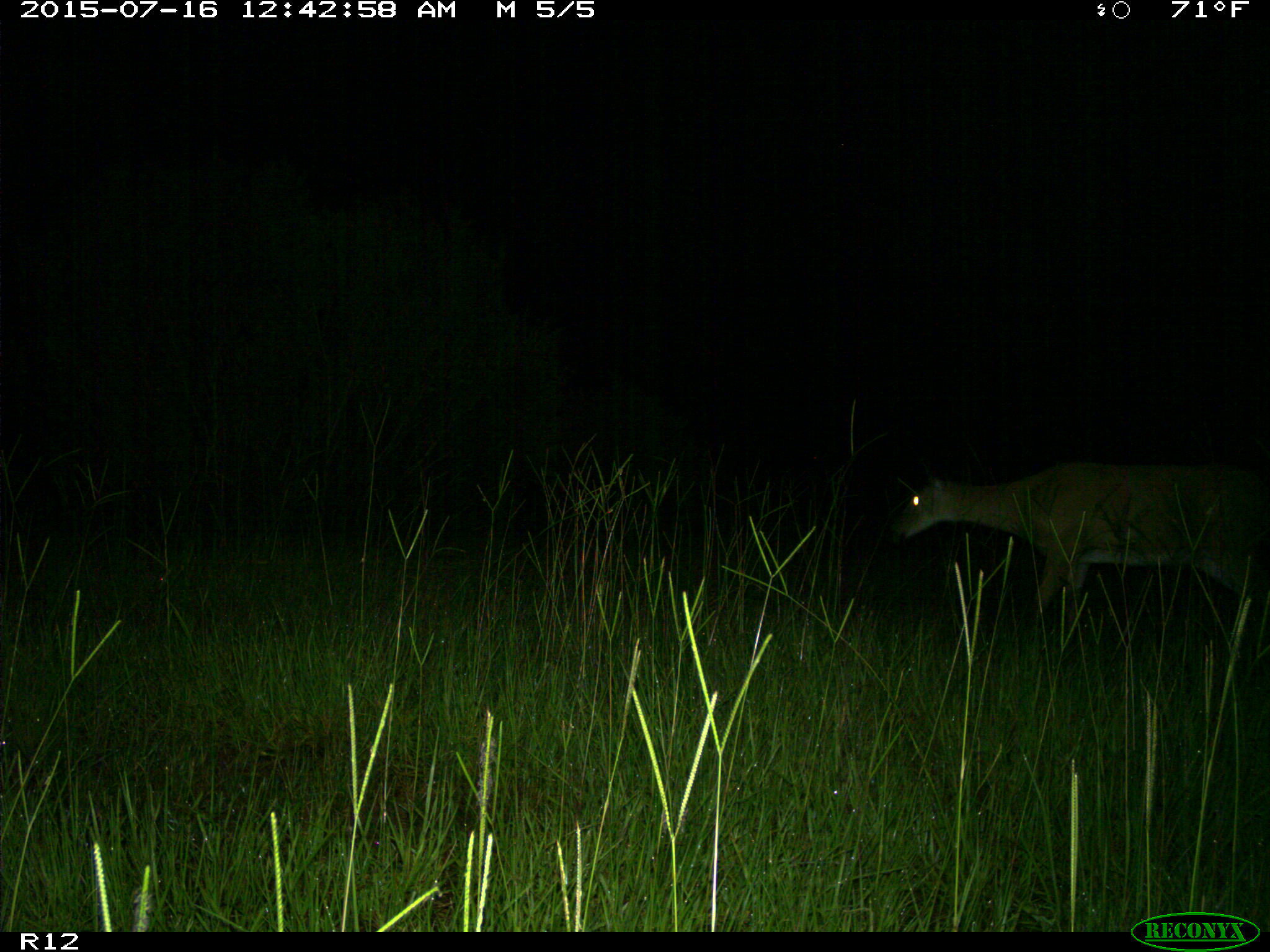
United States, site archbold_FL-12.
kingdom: Animalia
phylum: Chordata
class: Mammalia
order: Artiodactyla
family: Cervidae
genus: Odocoileus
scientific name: Odocoileus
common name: deer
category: unidentified deer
Unidentified deer (deer) (Odocoileus).